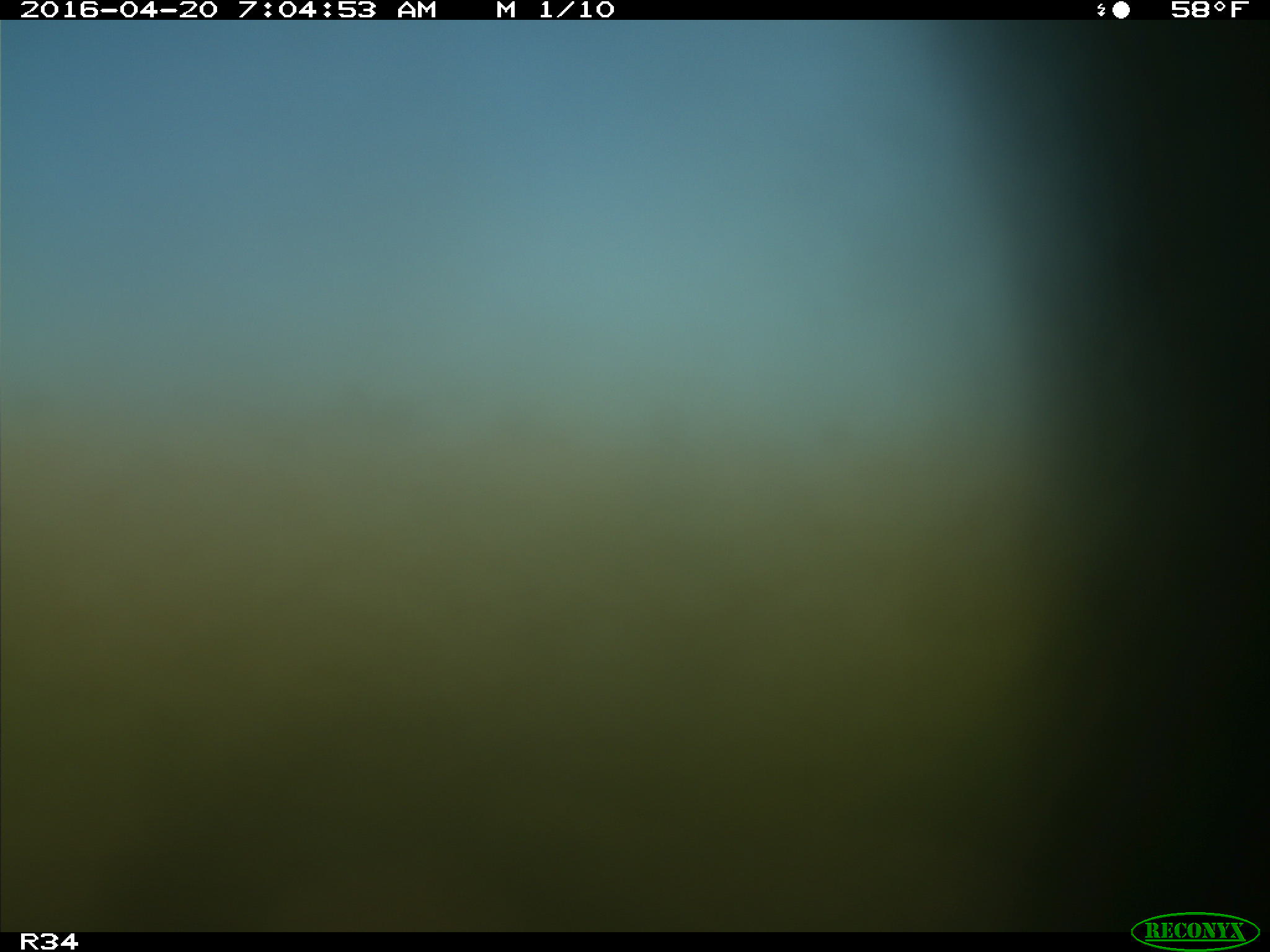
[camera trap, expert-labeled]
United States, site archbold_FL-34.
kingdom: Animalia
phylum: Chordata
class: Mammalia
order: Artiodactyla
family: Bovidae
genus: Bos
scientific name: Bos taurus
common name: domestic cow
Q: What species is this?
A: Bos taurus (domestic cow).